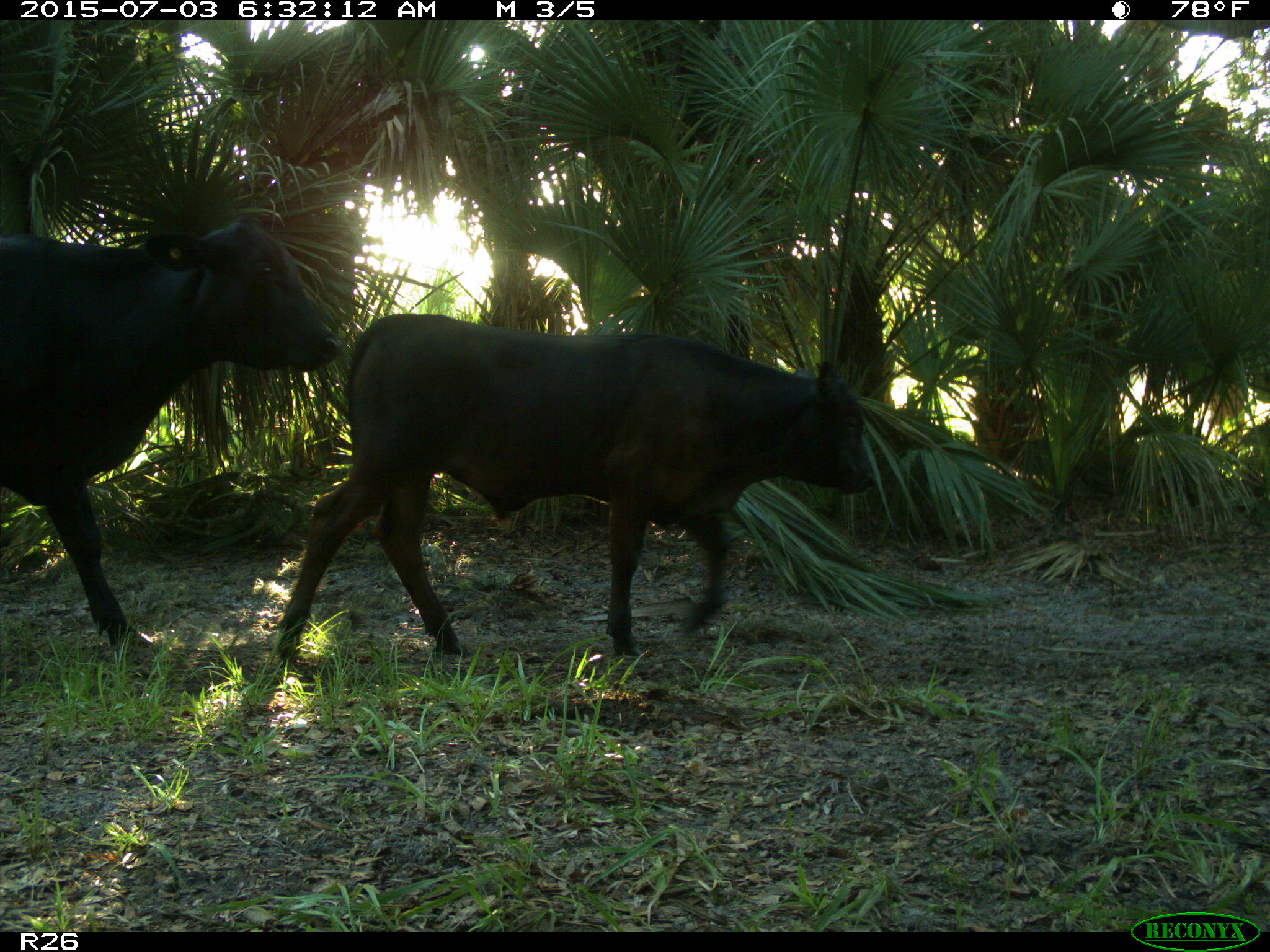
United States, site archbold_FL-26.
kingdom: Animalia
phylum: Chordata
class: Mammalia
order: Artiodactyla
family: Bovidae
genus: Bos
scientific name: Bos taurus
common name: domestic cow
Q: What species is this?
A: Bos taurus (domestic cow).